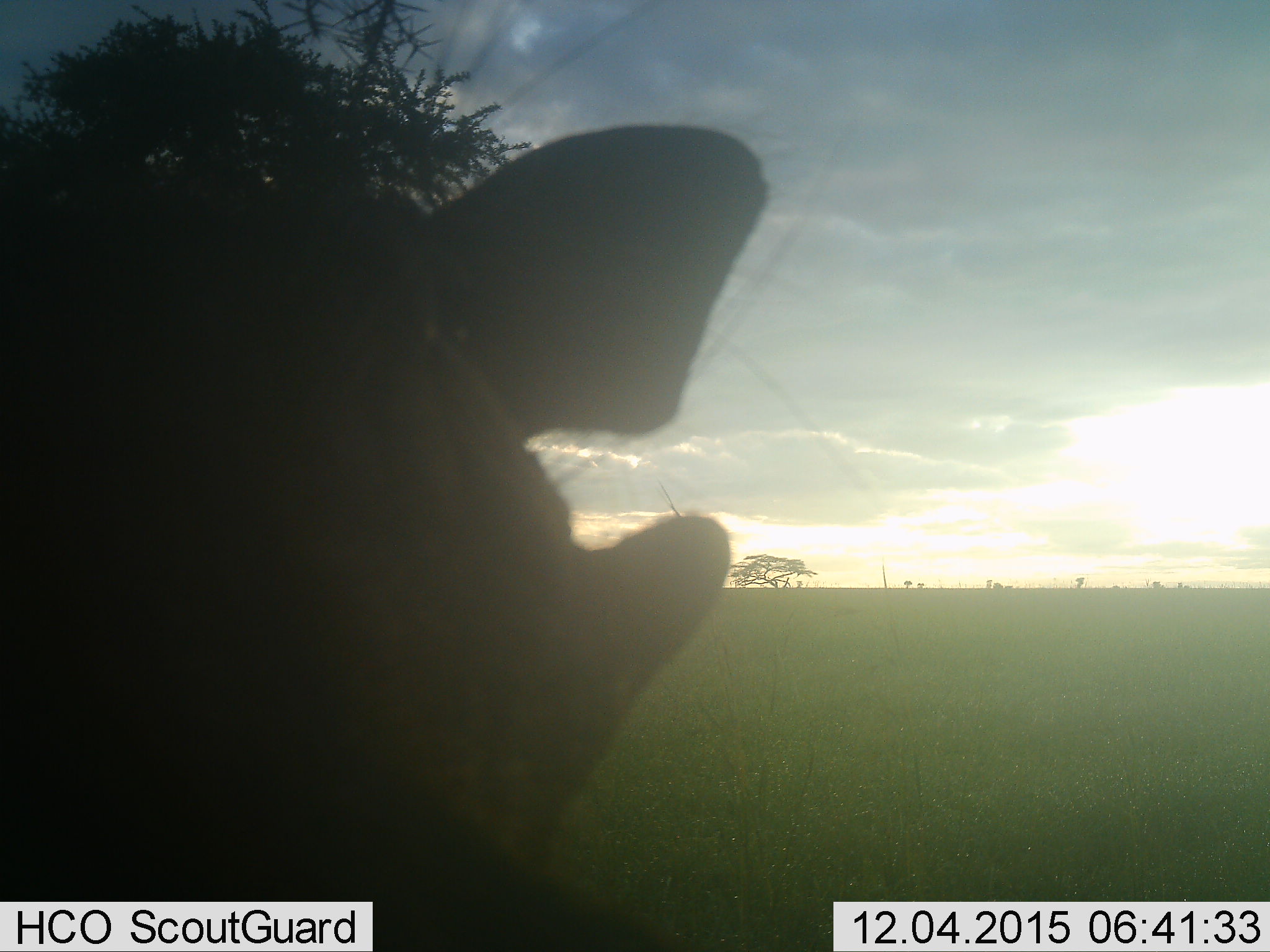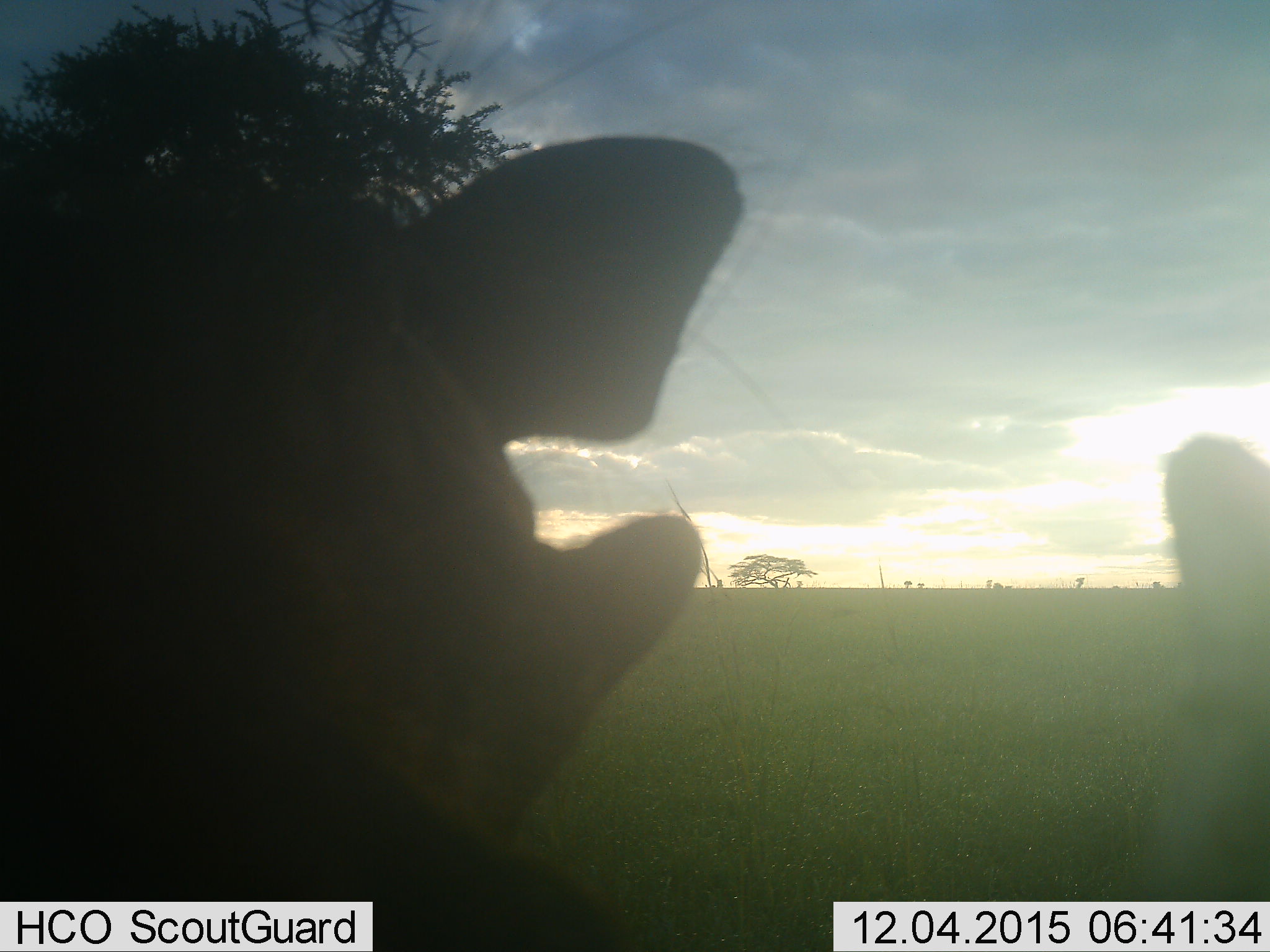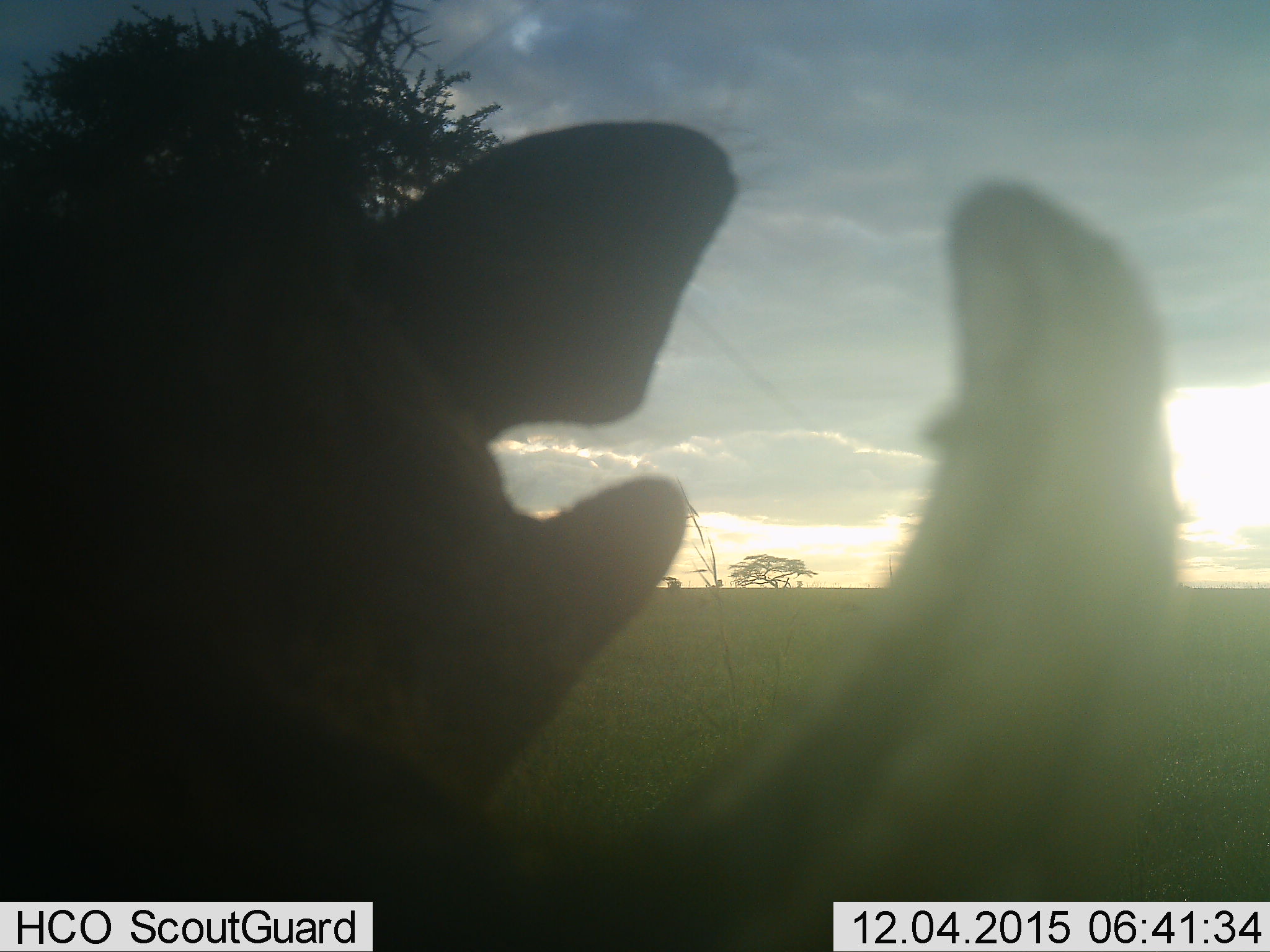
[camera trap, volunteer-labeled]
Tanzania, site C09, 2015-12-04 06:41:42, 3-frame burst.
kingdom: Animalia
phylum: Chordata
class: Mammalia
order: Artiodactyla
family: Suidae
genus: Phacochoerus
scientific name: Phacochoerus africanus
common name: warthog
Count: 1.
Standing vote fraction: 80%.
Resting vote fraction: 0%.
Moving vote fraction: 20%.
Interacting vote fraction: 0%.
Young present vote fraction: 0%.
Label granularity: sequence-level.